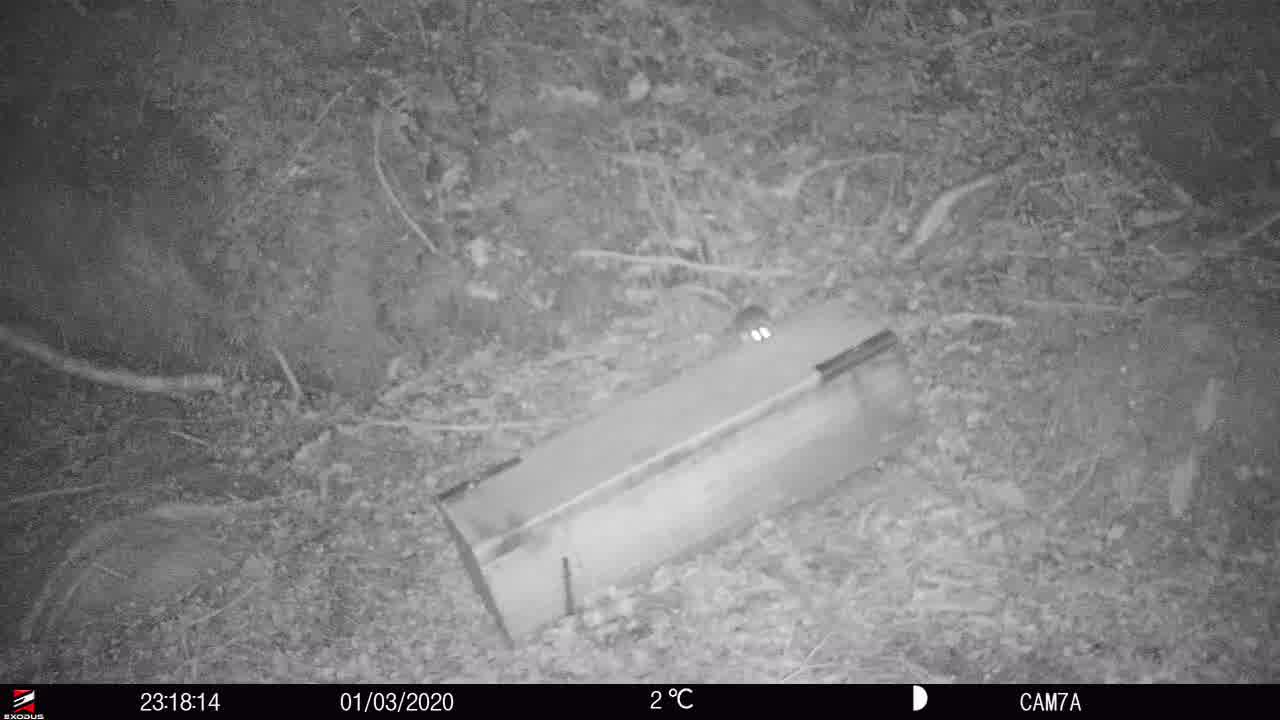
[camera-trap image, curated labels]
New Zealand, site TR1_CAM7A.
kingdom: Animalia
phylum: Chordata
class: Mammalia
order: Rodentia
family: Muridae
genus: Rattus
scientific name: Rattus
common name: rat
Rat (Rattus).